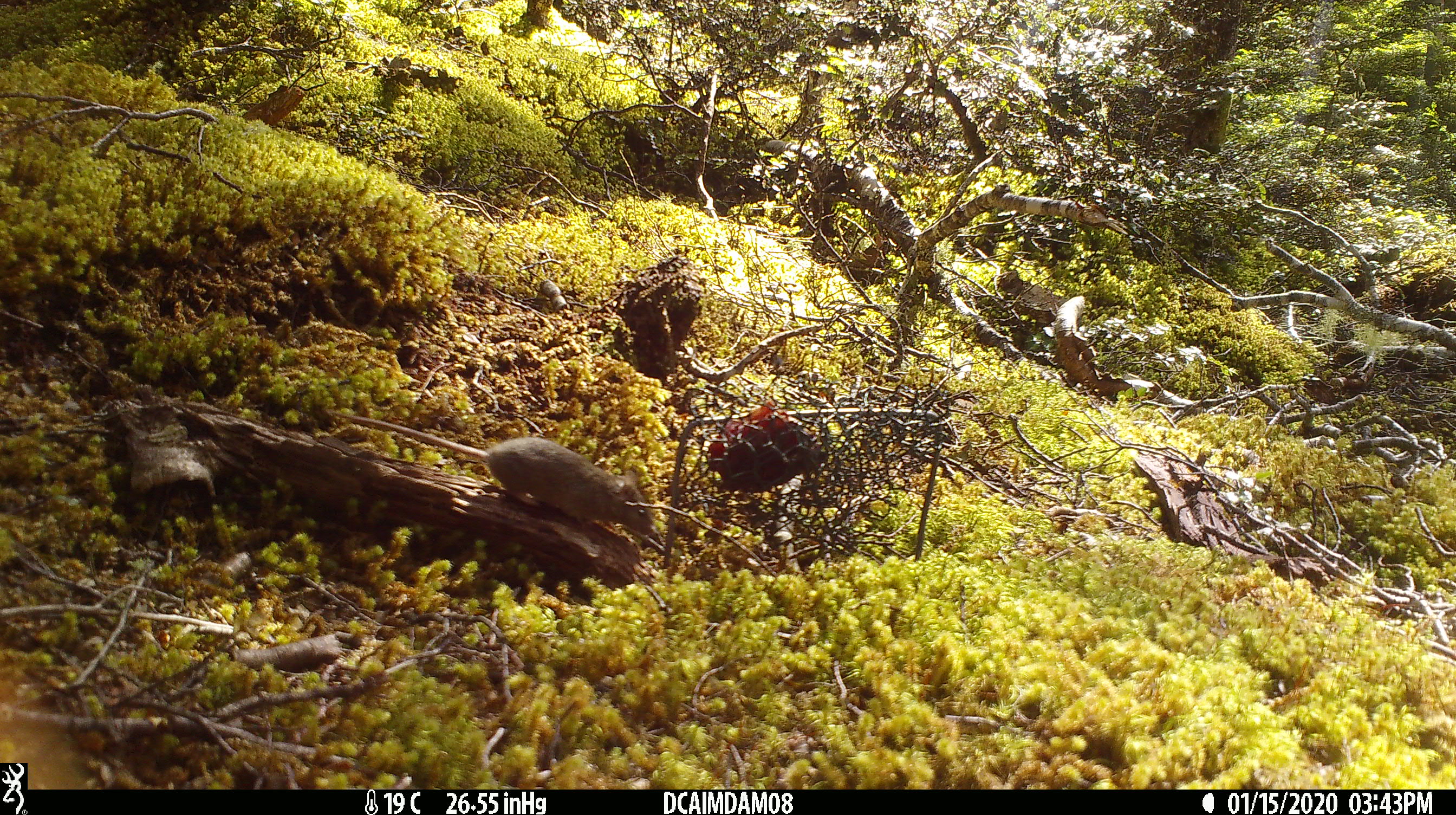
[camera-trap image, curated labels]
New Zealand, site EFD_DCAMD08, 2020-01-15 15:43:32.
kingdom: Animalia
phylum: Chordata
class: Mammalia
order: Rodentia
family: Muridae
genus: Mus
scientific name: Mus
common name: mouse